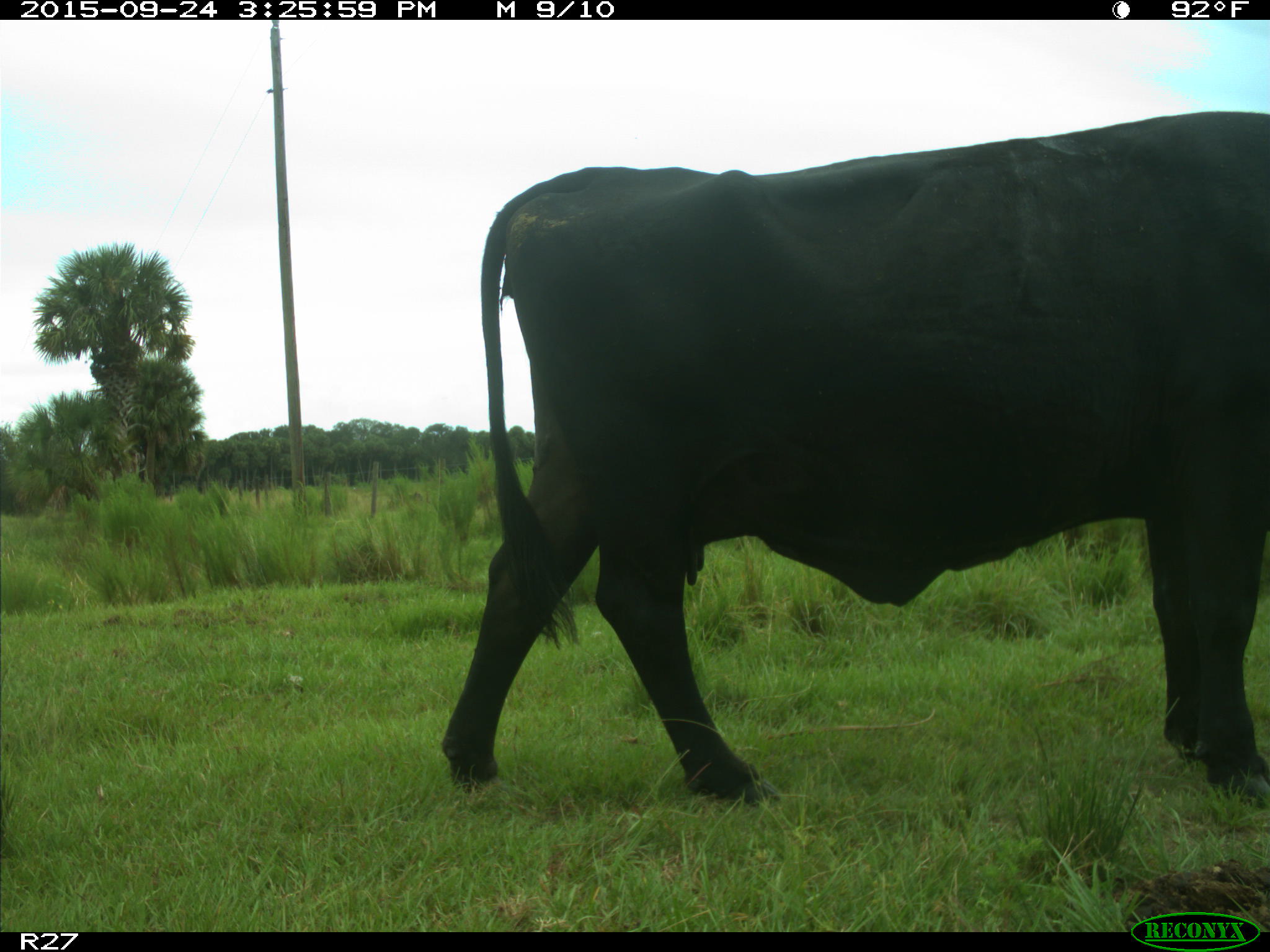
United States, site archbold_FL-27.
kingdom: Animalia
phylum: Chordata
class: Mammalia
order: Artiodactyla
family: Bovidae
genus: Bos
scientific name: Bos taurus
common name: domestic cow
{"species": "Bos taurus (domestic cow)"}